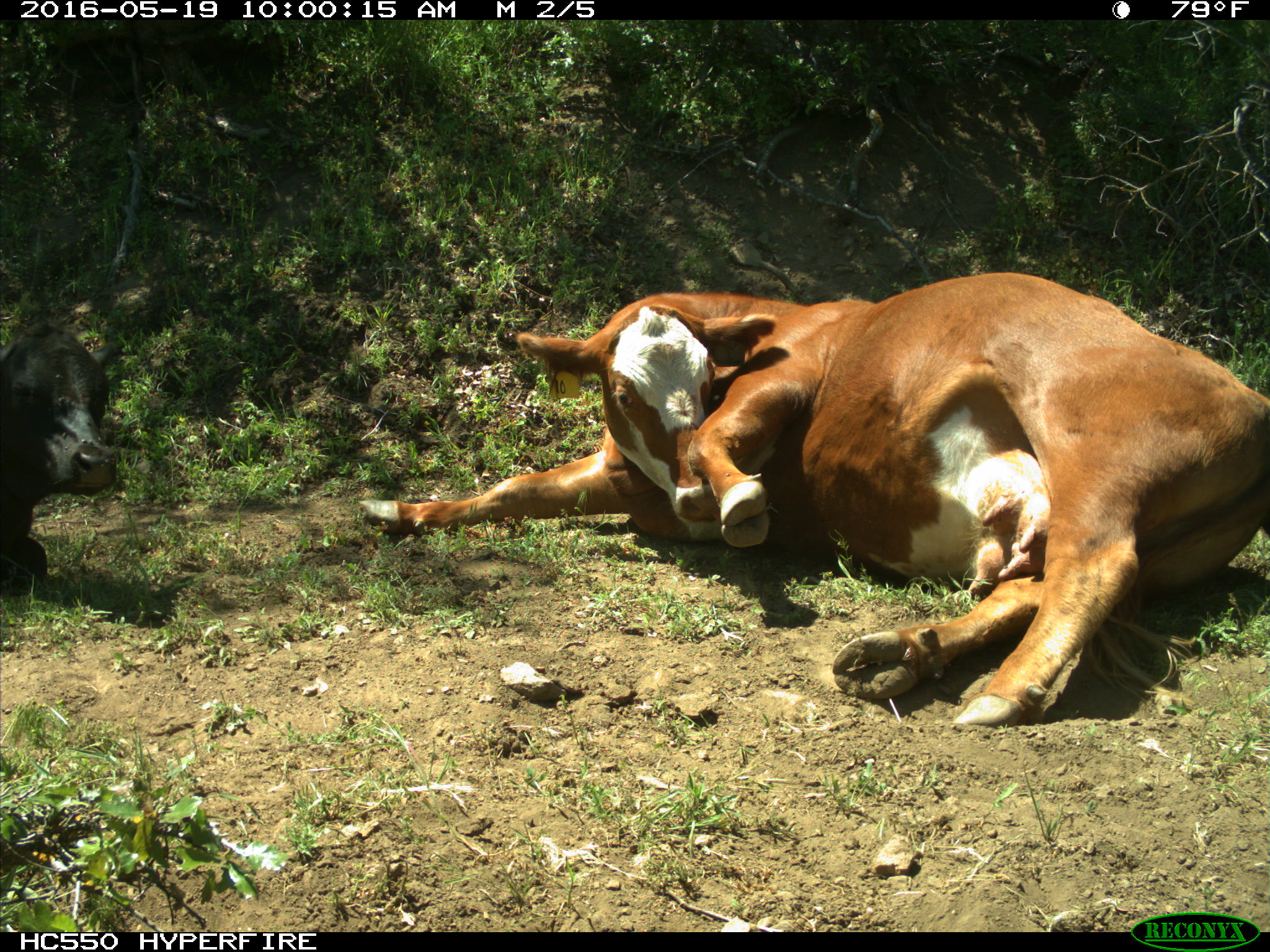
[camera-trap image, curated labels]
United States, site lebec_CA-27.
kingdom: Animalia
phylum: Chordata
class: Mammalia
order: Artiodactyla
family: Bovidae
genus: Bos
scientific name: Bos taurus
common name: domestic cow